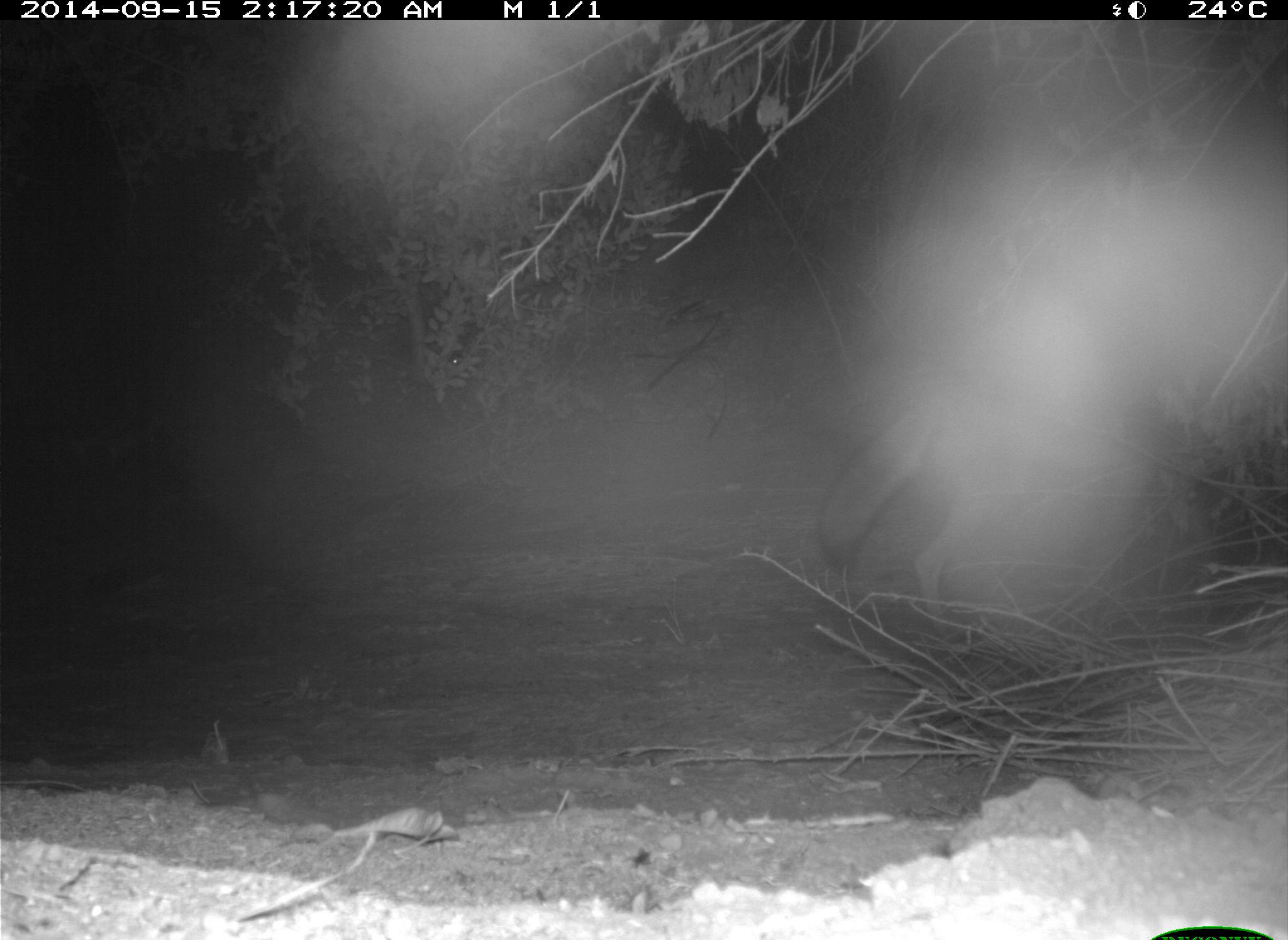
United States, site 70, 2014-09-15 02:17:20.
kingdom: Animalia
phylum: Chordata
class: Mammalia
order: Carnivora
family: Canidae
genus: Canis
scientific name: Canis latrans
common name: coyote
Coyote (Canis latrans).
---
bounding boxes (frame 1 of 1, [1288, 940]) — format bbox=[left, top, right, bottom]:
coyote: bbox=[821, 330, 1232, 638]